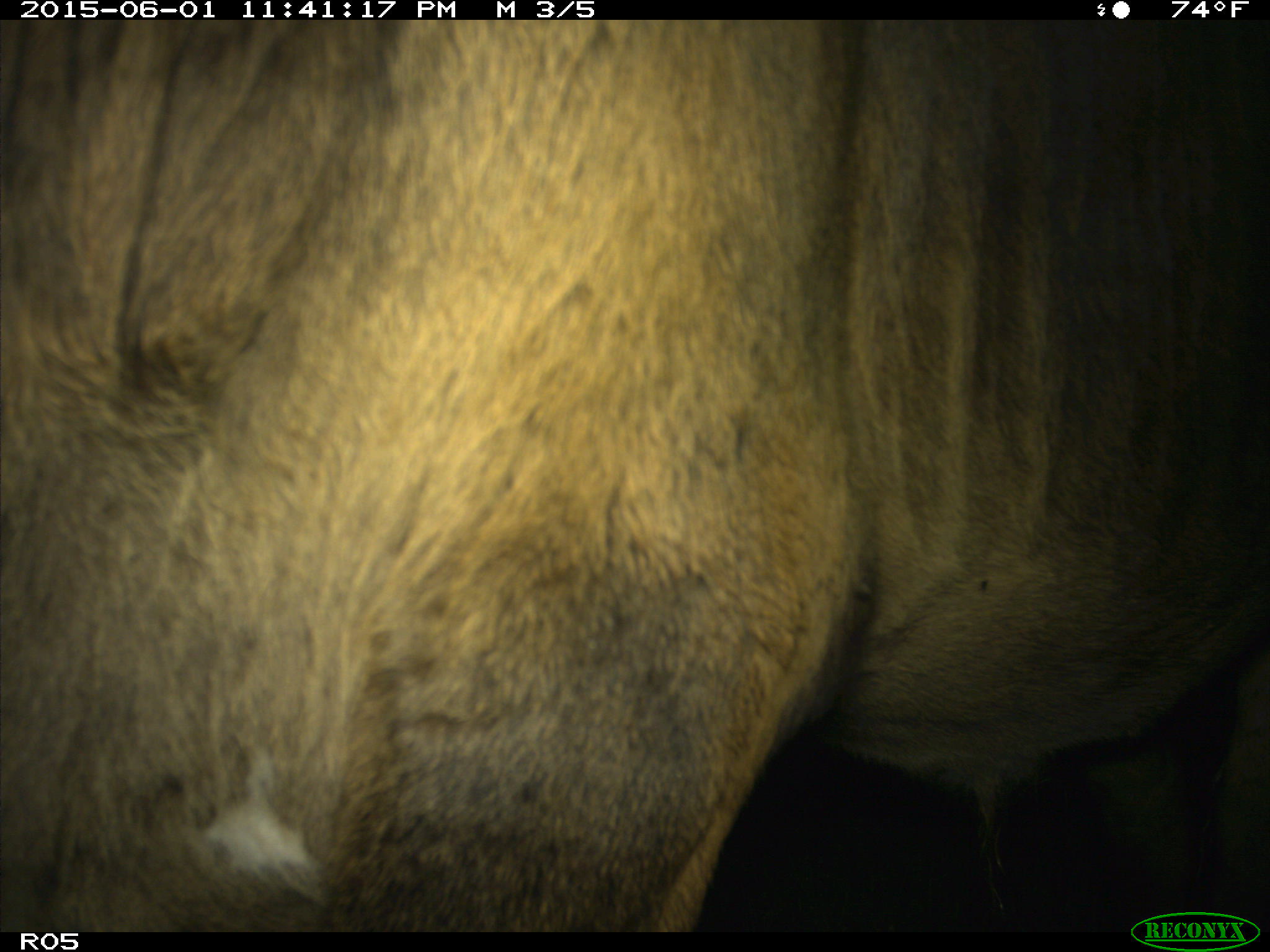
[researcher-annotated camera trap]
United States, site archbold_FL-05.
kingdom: Animalia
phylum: Chordata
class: Mammalia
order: Artiodactyla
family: Bovidae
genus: Bos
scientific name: Bos taurus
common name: domestic cow